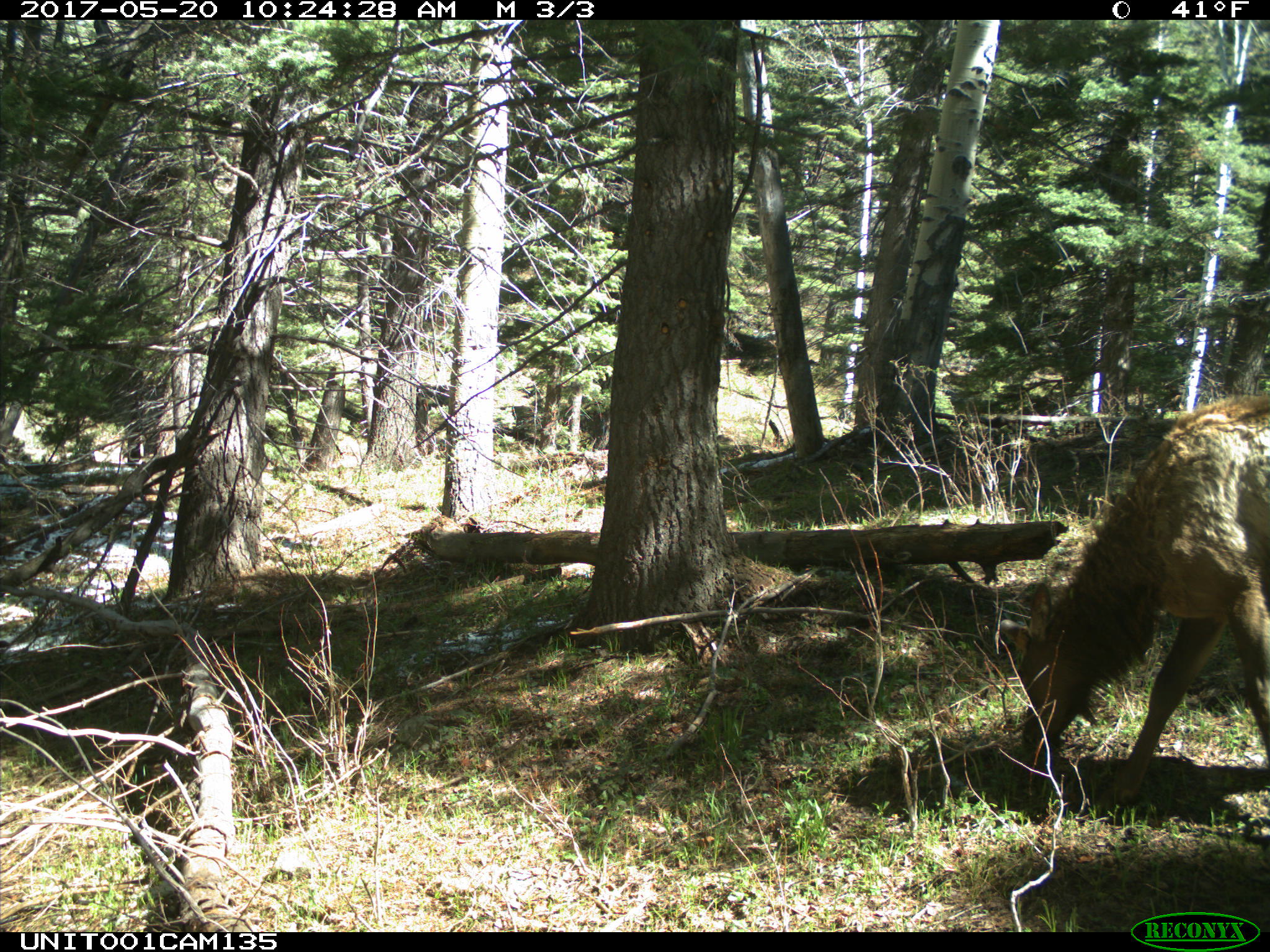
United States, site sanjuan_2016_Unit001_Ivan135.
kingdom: Animalia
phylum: Chordata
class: Mammalia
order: Artiodactyla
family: Cervidae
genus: Cervus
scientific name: Cervus elaphus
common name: red deer